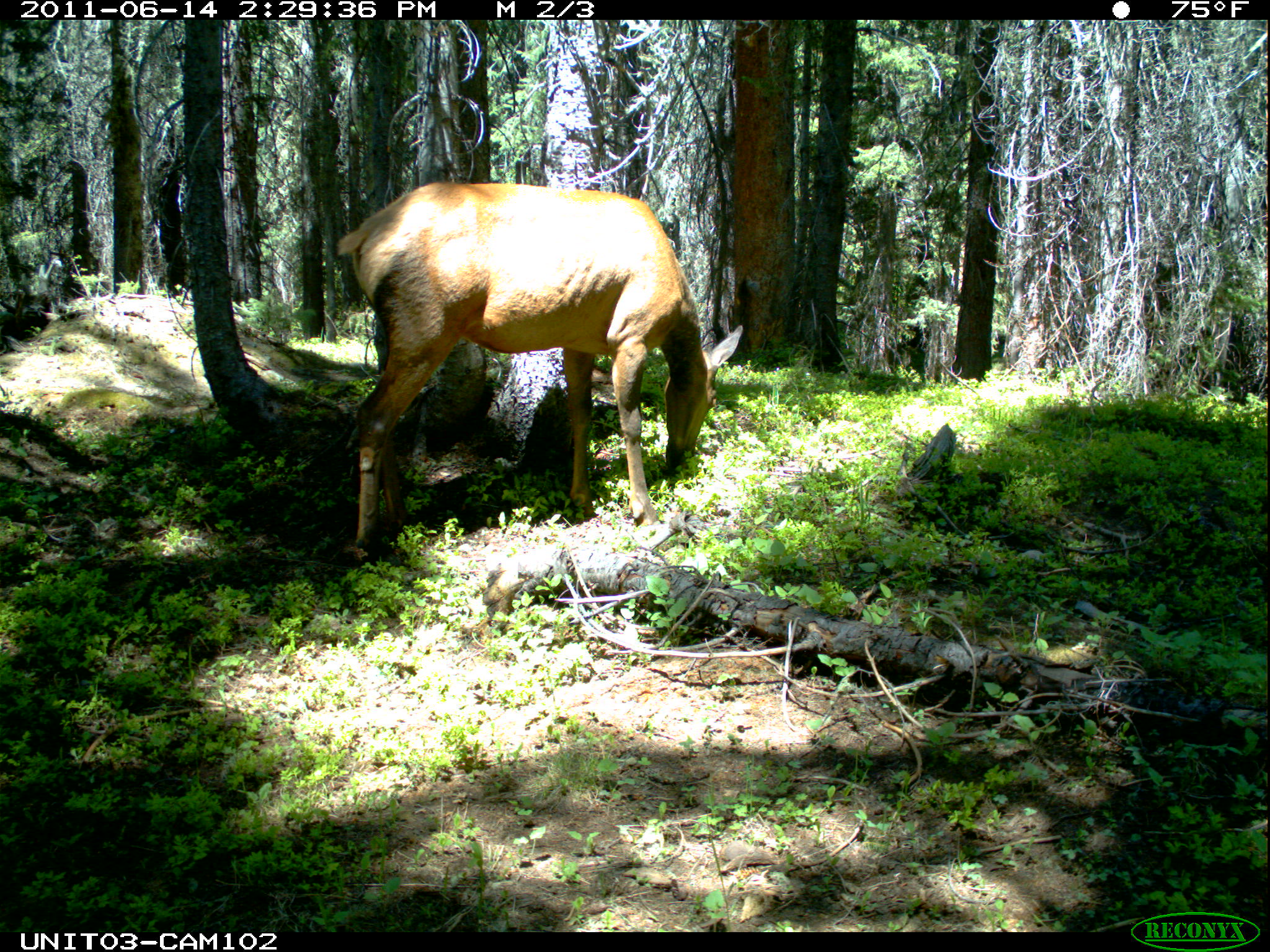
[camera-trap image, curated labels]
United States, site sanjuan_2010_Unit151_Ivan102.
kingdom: Animalia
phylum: Chordata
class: Mammalia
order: Artiodactyla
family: Cervidae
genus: Cervus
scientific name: Cervus elaphus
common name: red deer